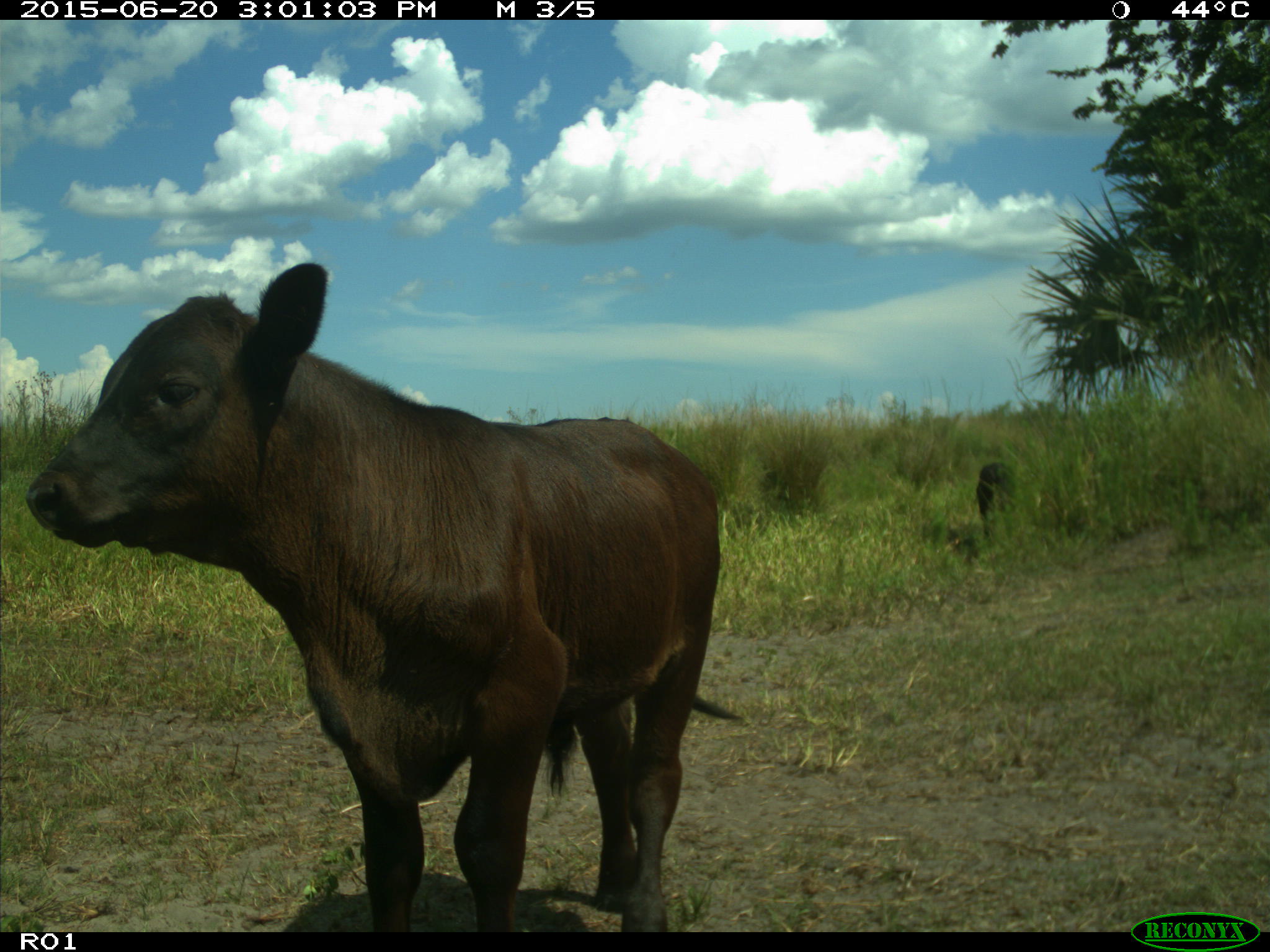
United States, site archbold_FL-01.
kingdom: Animalia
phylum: Chordata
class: Mammalia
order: Artiodactyla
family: Bovidae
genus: Bos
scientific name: Bos taurus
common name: domestic cow